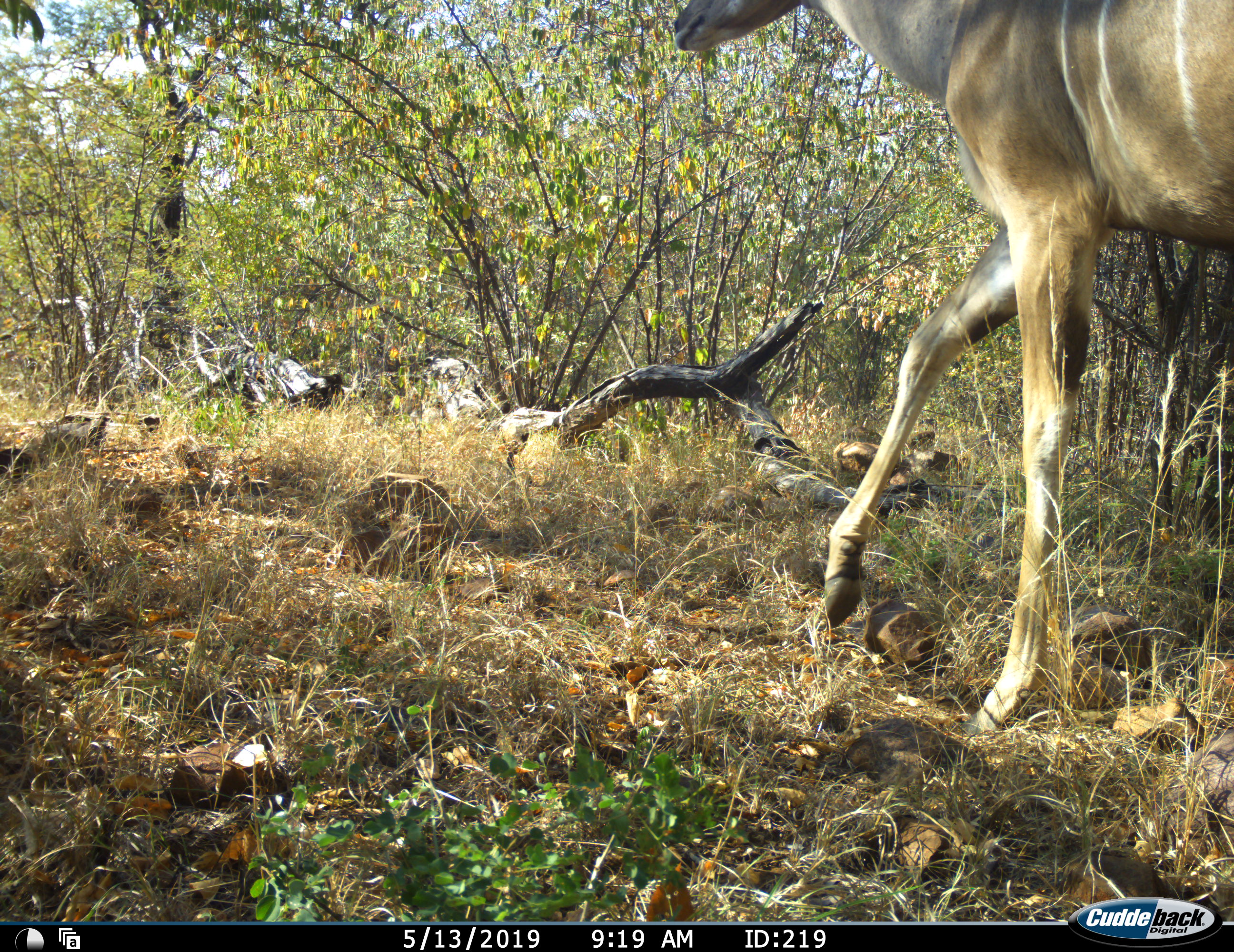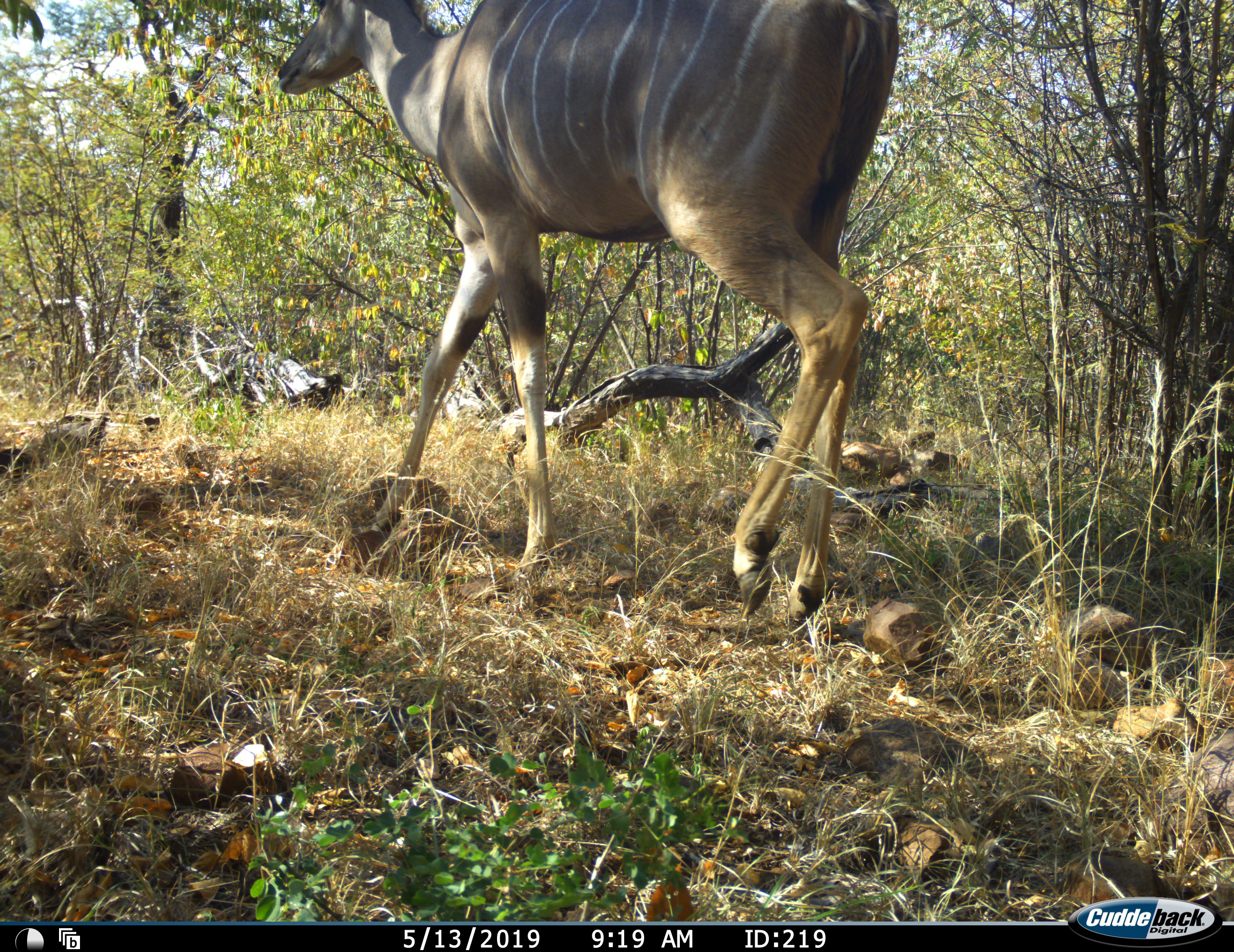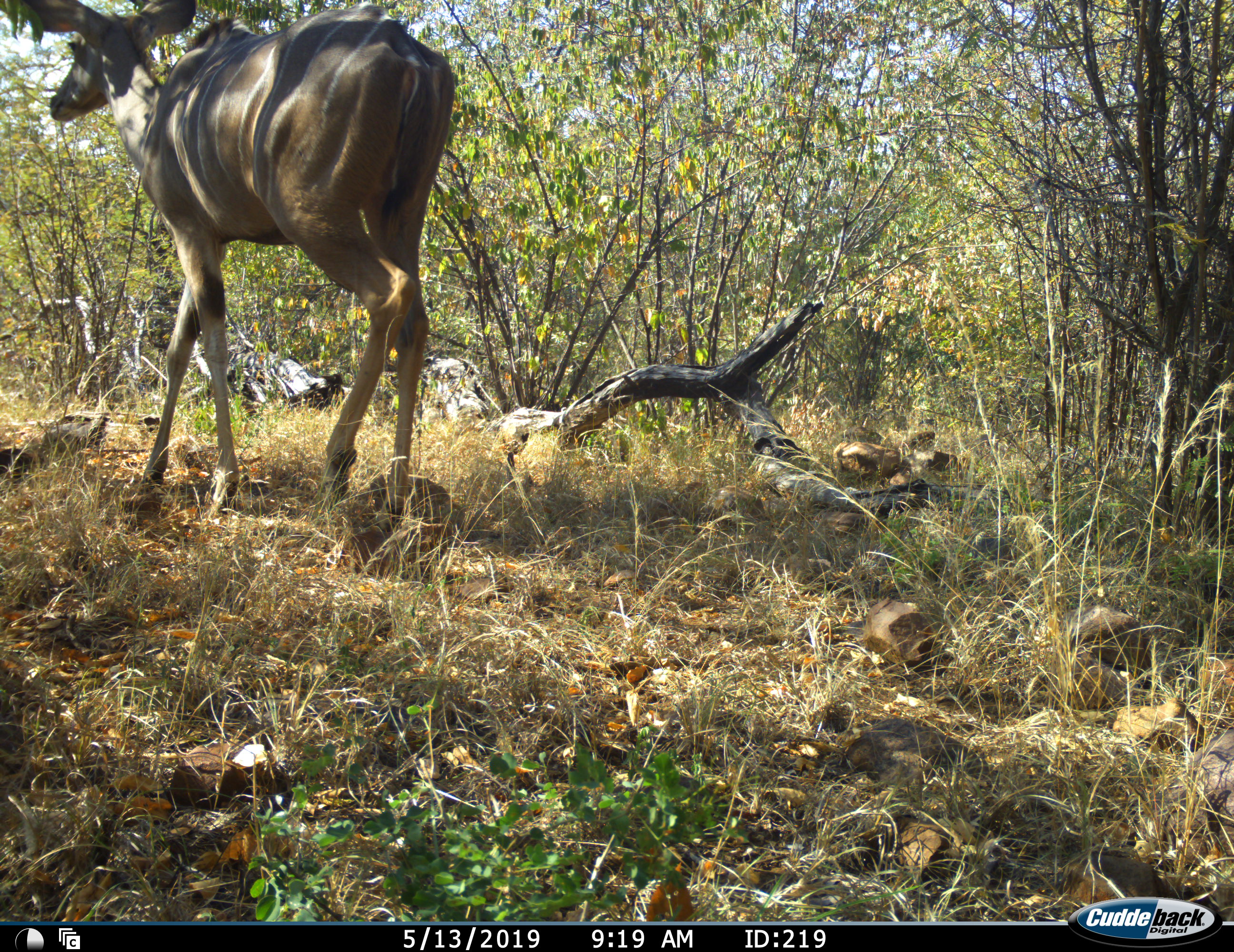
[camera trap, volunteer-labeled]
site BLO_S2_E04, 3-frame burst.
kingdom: Animalia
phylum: Chordata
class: Mammalia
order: Artiodactyla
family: Bovidae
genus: Tragelaphus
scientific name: Tragelaphus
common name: kudu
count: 1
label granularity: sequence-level